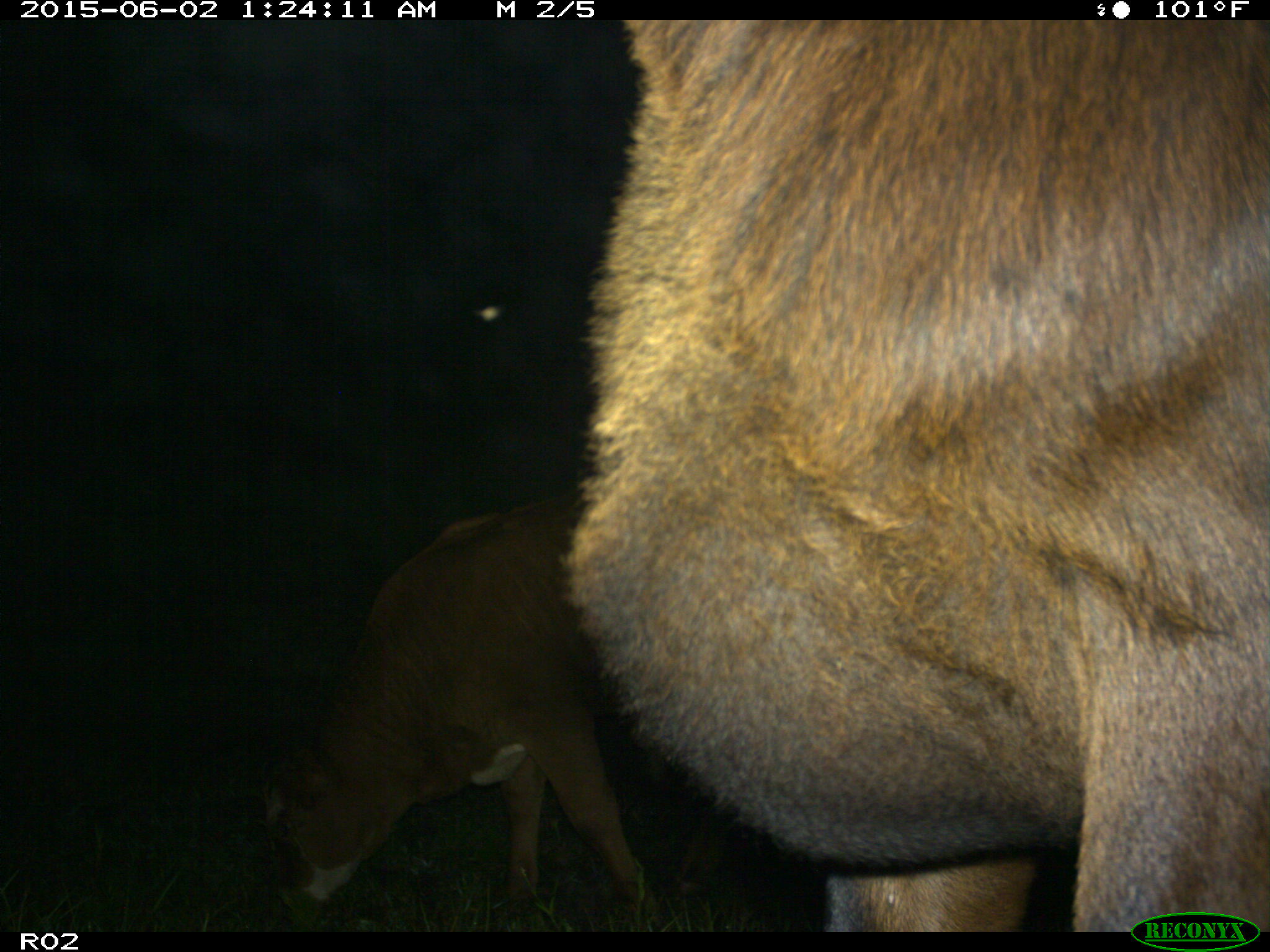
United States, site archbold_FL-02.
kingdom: Animalia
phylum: Chordata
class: Mammalia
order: Artiodactyla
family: Bovidae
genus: Bos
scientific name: Bos taurus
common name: domestic cow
Bos taurus (domestic cow).